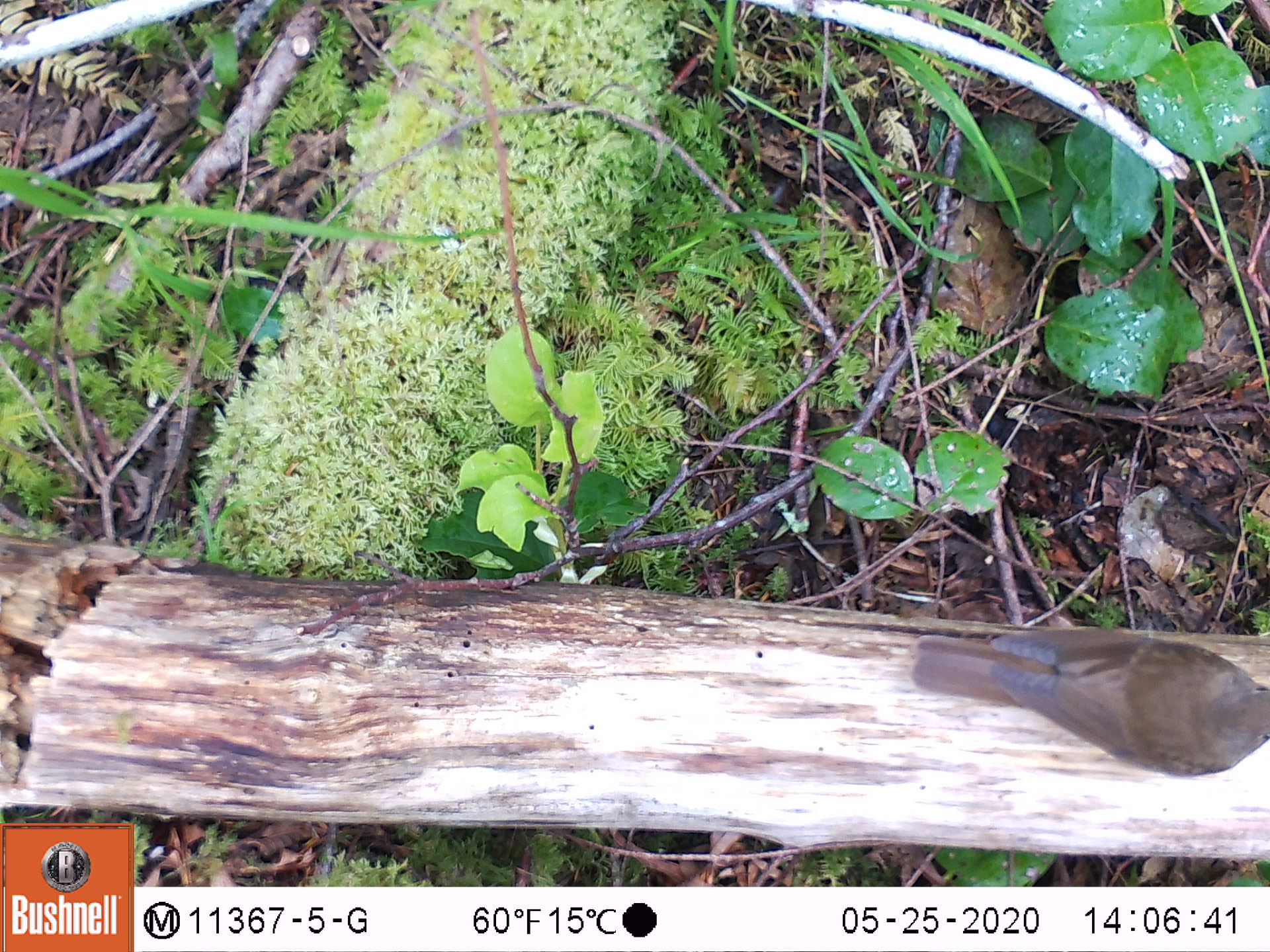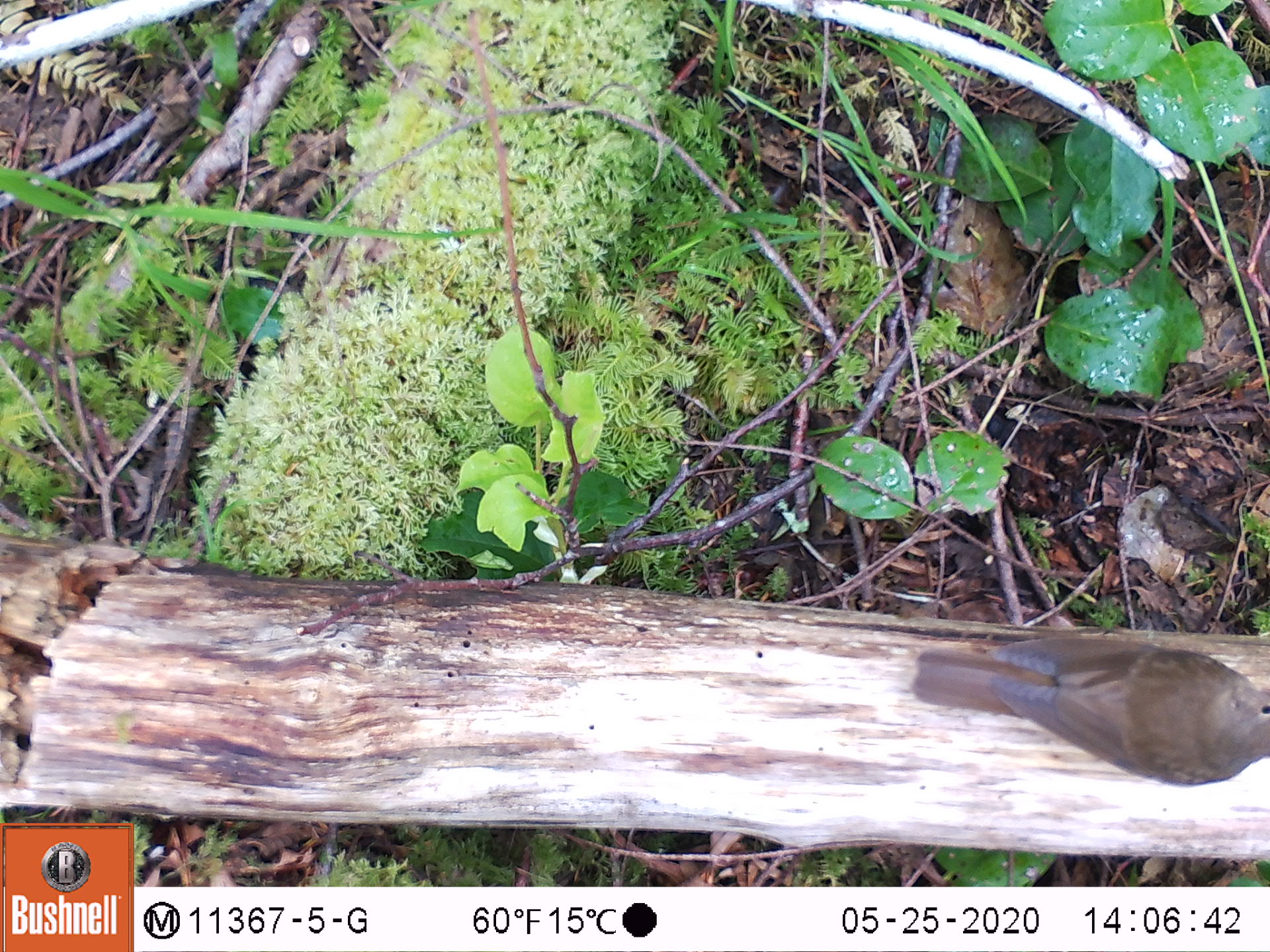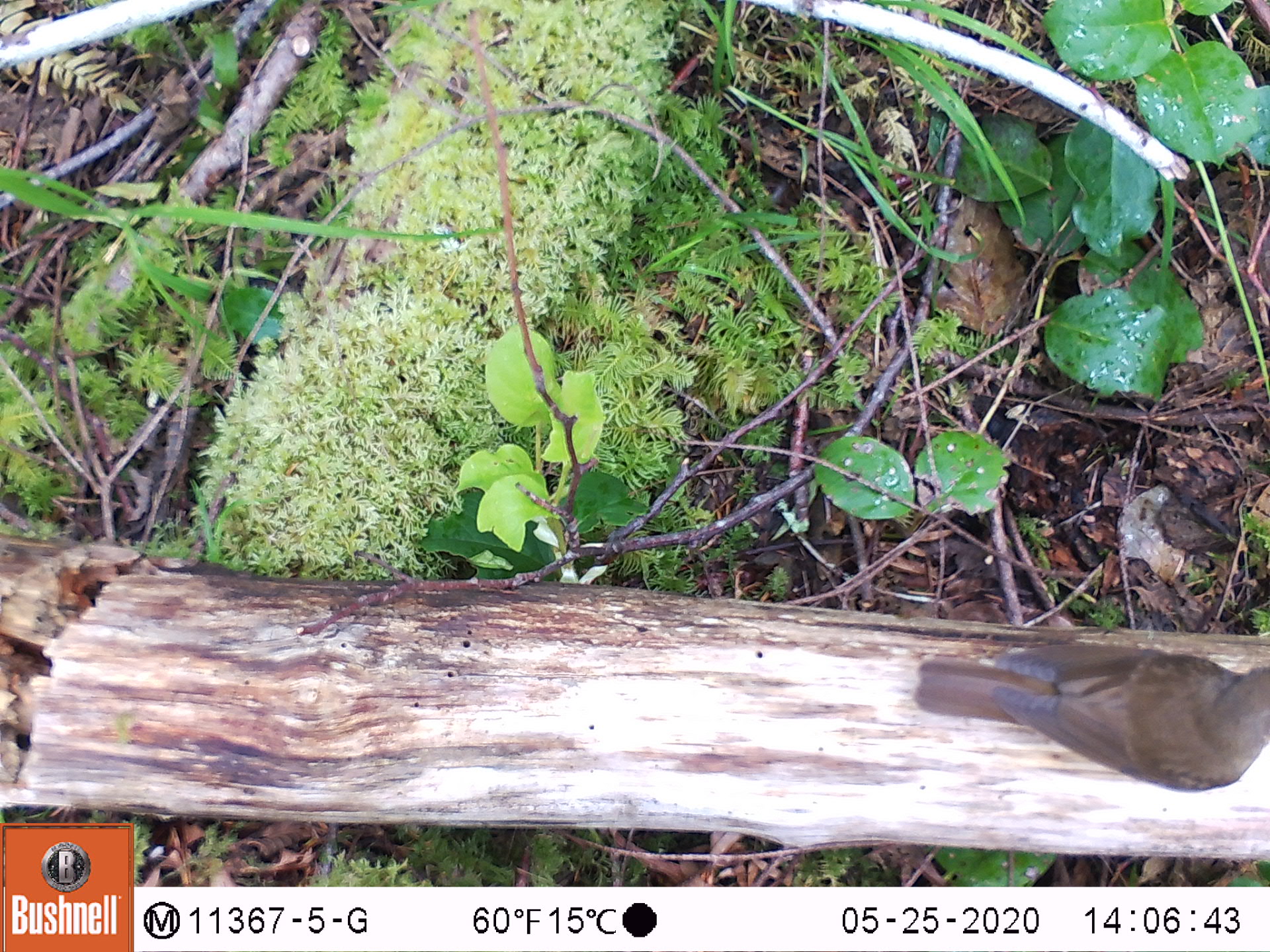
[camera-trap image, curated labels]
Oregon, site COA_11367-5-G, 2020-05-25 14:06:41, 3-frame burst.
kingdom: Animalia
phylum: Chordata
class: Aves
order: Passeriformes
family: Turdidae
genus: Catharus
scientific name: Catharus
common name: brown thrushes and nightingale-thrushes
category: catharus species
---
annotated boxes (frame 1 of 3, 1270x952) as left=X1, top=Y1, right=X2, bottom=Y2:
catharus species: left=899, top=626, right=1269, bottom=784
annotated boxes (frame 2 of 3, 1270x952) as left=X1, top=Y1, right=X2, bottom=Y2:
catharus species: left=904, top=621, right=1268, bottom=792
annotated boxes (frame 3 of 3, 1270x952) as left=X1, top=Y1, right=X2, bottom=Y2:
catharus species: left=903, top=636, right=1269, bottom=797